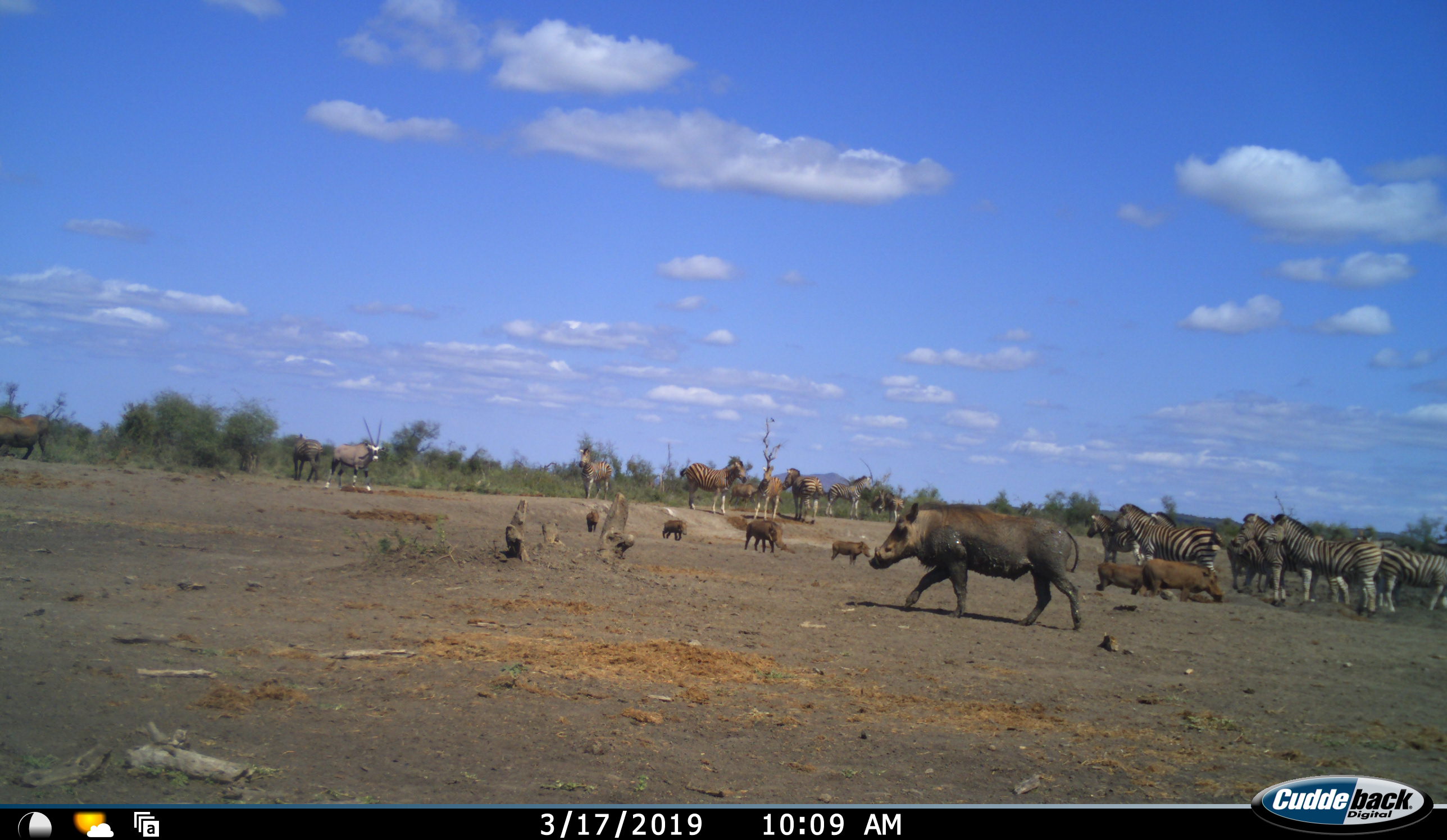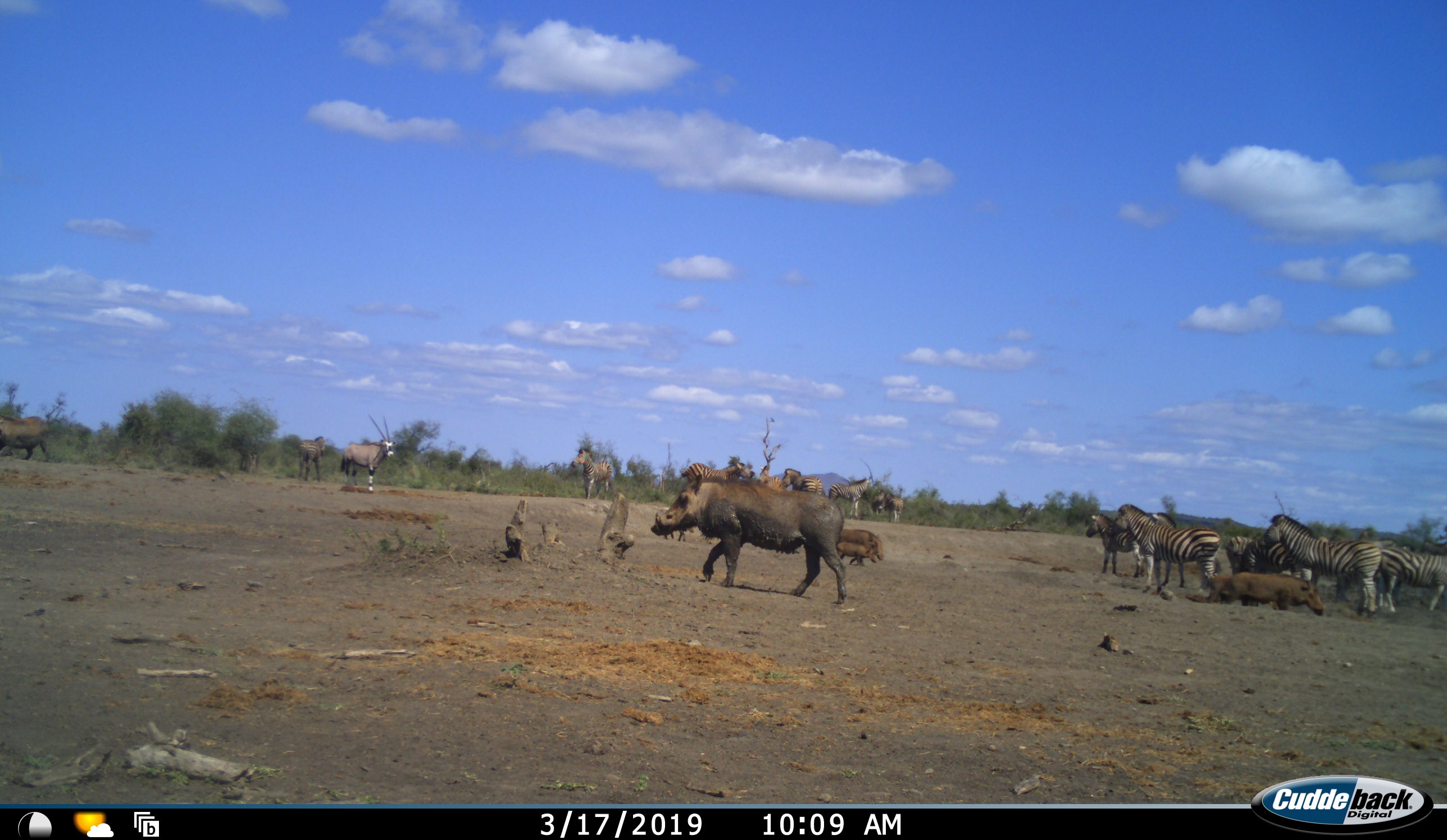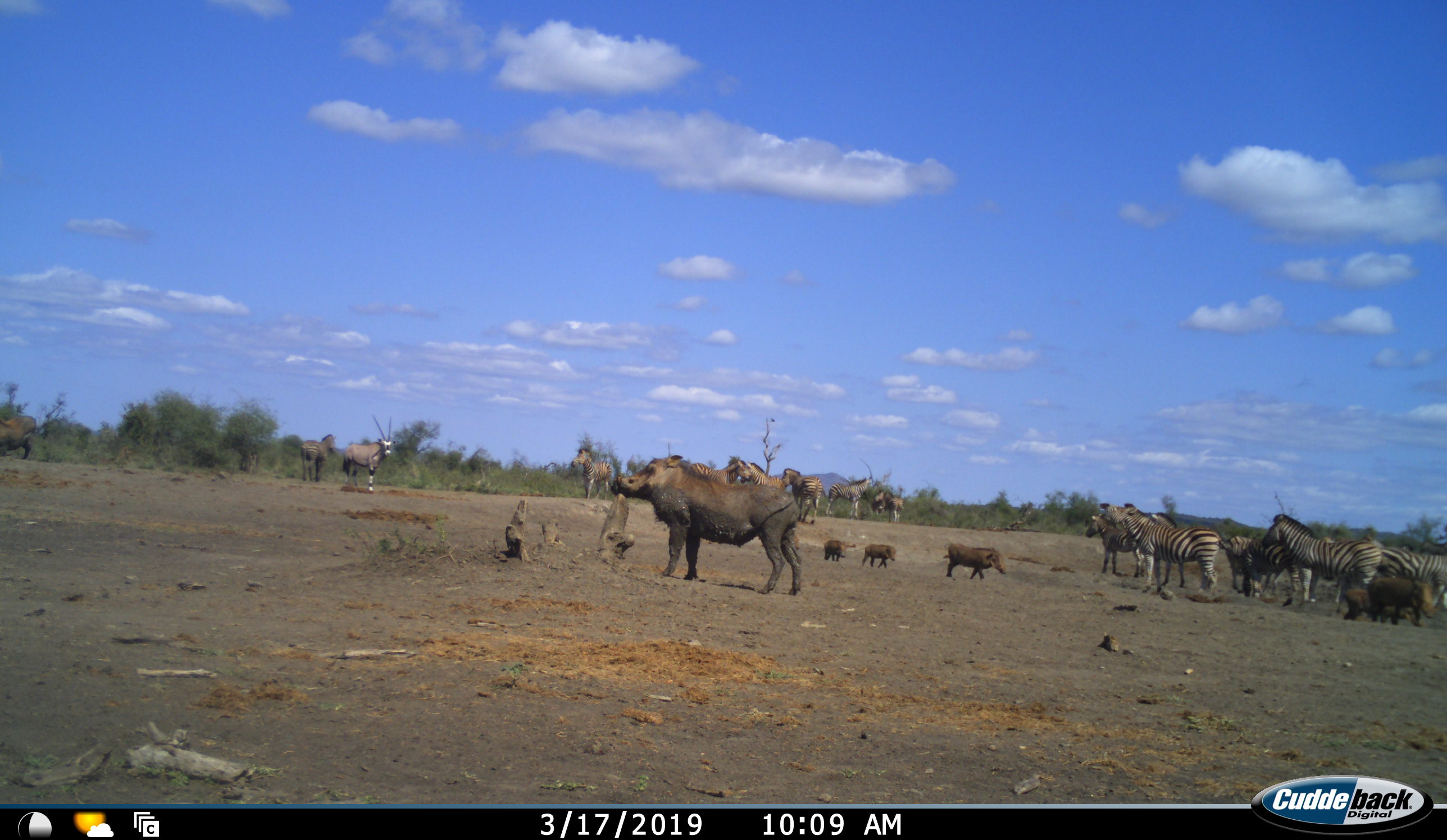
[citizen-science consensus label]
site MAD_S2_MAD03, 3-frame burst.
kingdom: Animalia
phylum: Chordata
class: Mammalia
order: Artiodactyla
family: Bovidae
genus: Oryx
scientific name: Oryx gazella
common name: gemsbok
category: oryx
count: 1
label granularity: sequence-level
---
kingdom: Animalia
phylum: Chordata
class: Mammalia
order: Artiodactyla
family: Suidae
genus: Phacochoerus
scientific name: Phacochoerus africanus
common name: warthog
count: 6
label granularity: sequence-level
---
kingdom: Animalia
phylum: Chordata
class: Mammalia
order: Perissodactyla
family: Equidae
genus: Equus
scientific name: Equus quagga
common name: plains zebra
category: zebraplains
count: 11-50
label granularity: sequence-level